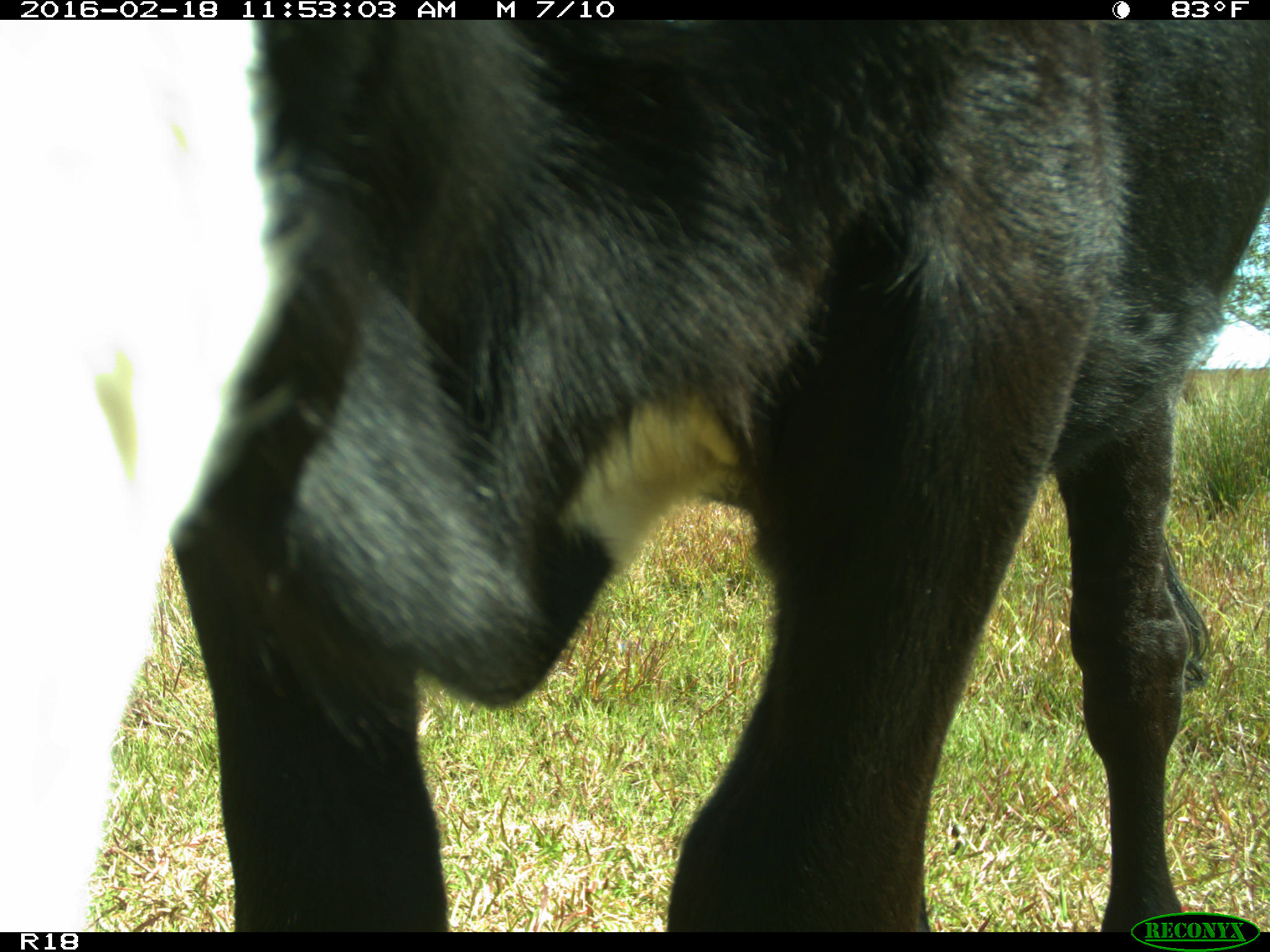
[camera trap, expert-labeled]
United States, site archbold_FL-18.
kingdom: Animalia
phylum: Chordata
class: Mammalia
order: Artiodactyla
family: Bovidae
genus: Bos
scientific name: Bos taurus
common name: domestic cow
Bos taurus (domestic cow).